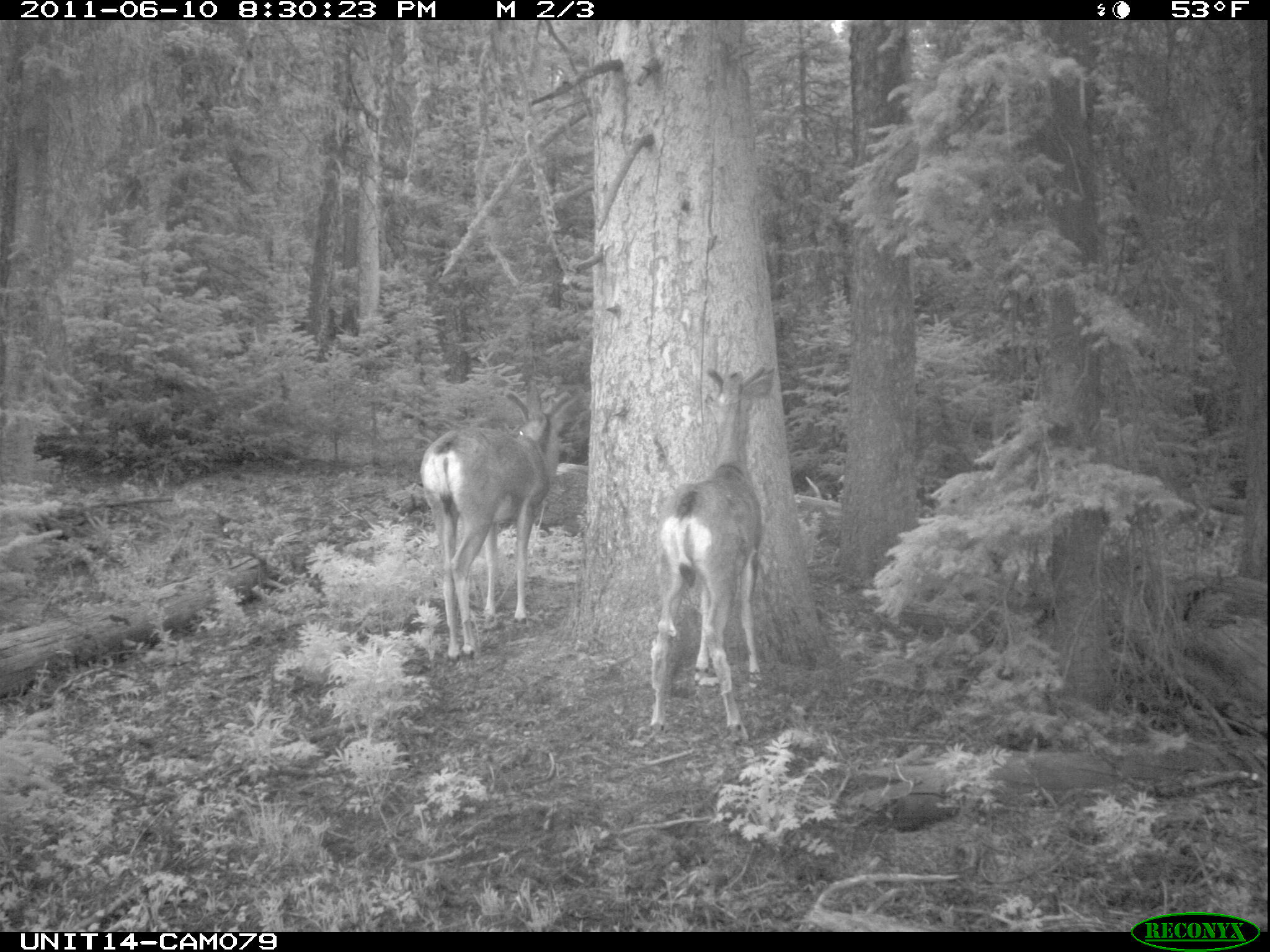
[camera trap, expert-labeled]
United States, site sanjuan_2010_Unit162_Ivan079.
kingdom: Animalia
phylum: Chordata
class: Mammalia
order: Artiodactyla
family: Cervidae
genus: Odocoileus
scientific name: Odocoileus hemionus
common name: mule deer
Odocoileus hemionus (mule deer).